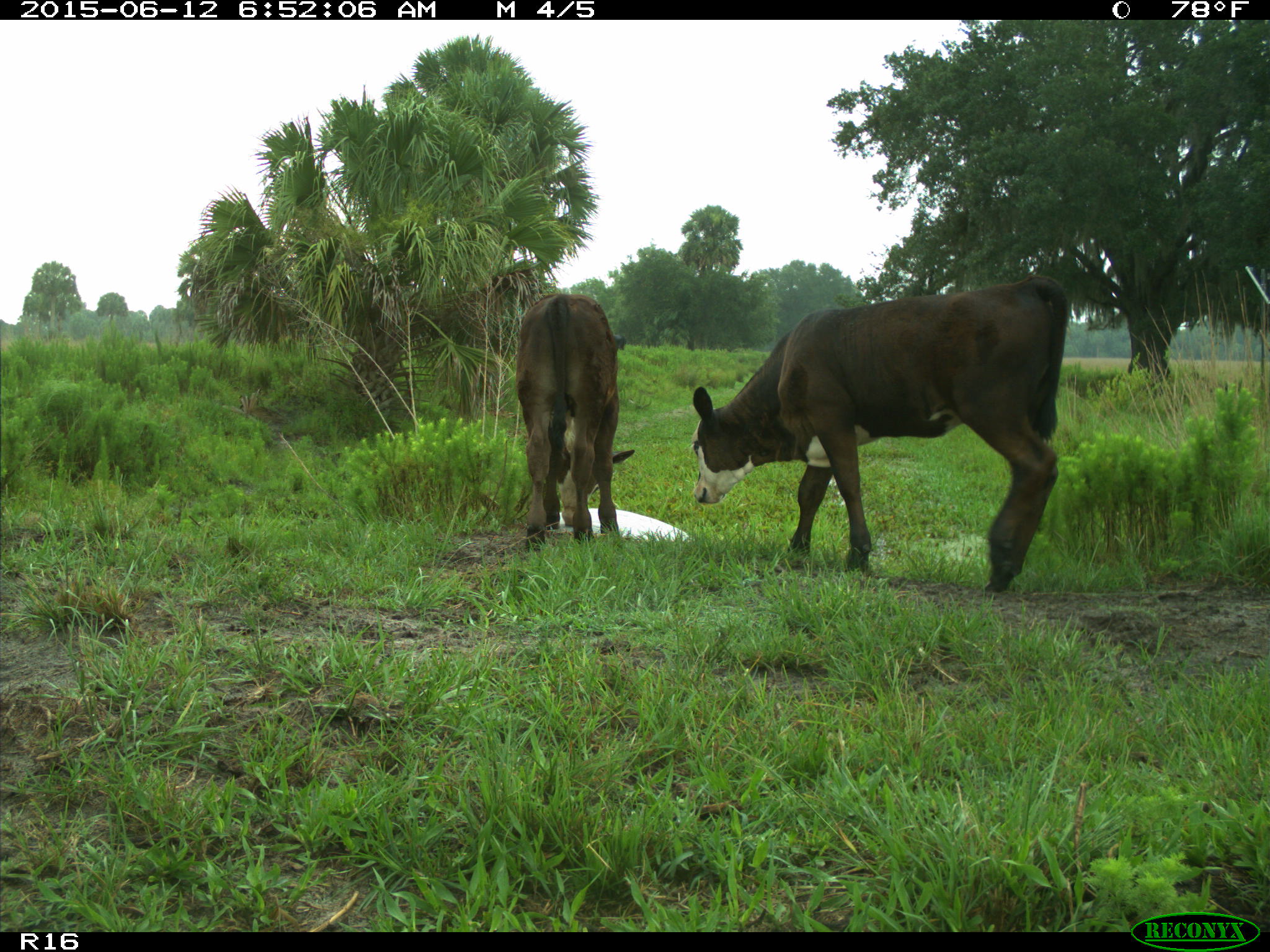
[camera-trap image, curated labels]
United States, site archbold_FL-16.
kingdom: Animalia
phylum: Chordata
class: Mammalia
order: Artiodactyla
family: Bovidae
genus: Bos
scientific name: Bos taurus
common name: domestic cow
Bos taurus (domestic cow).